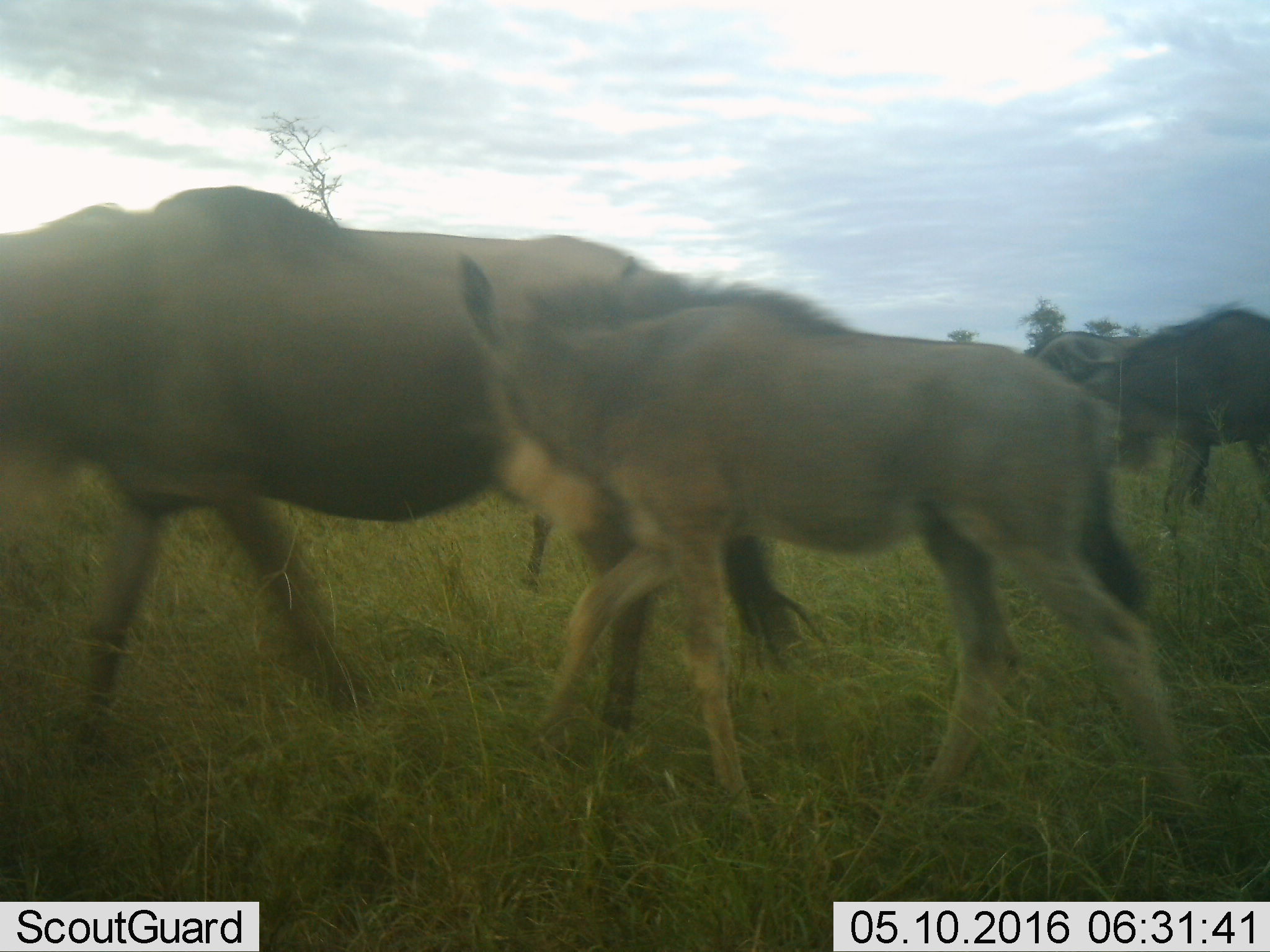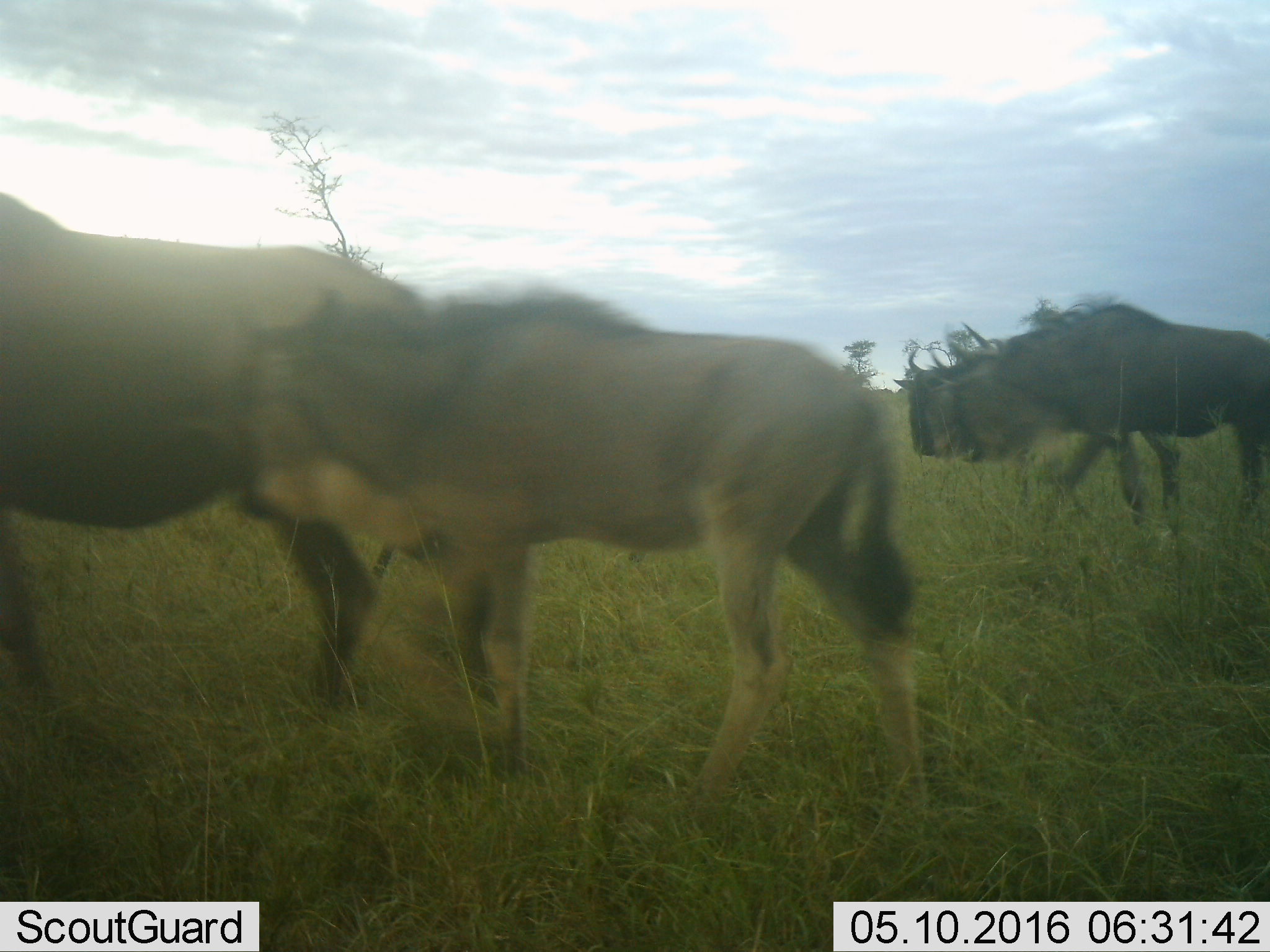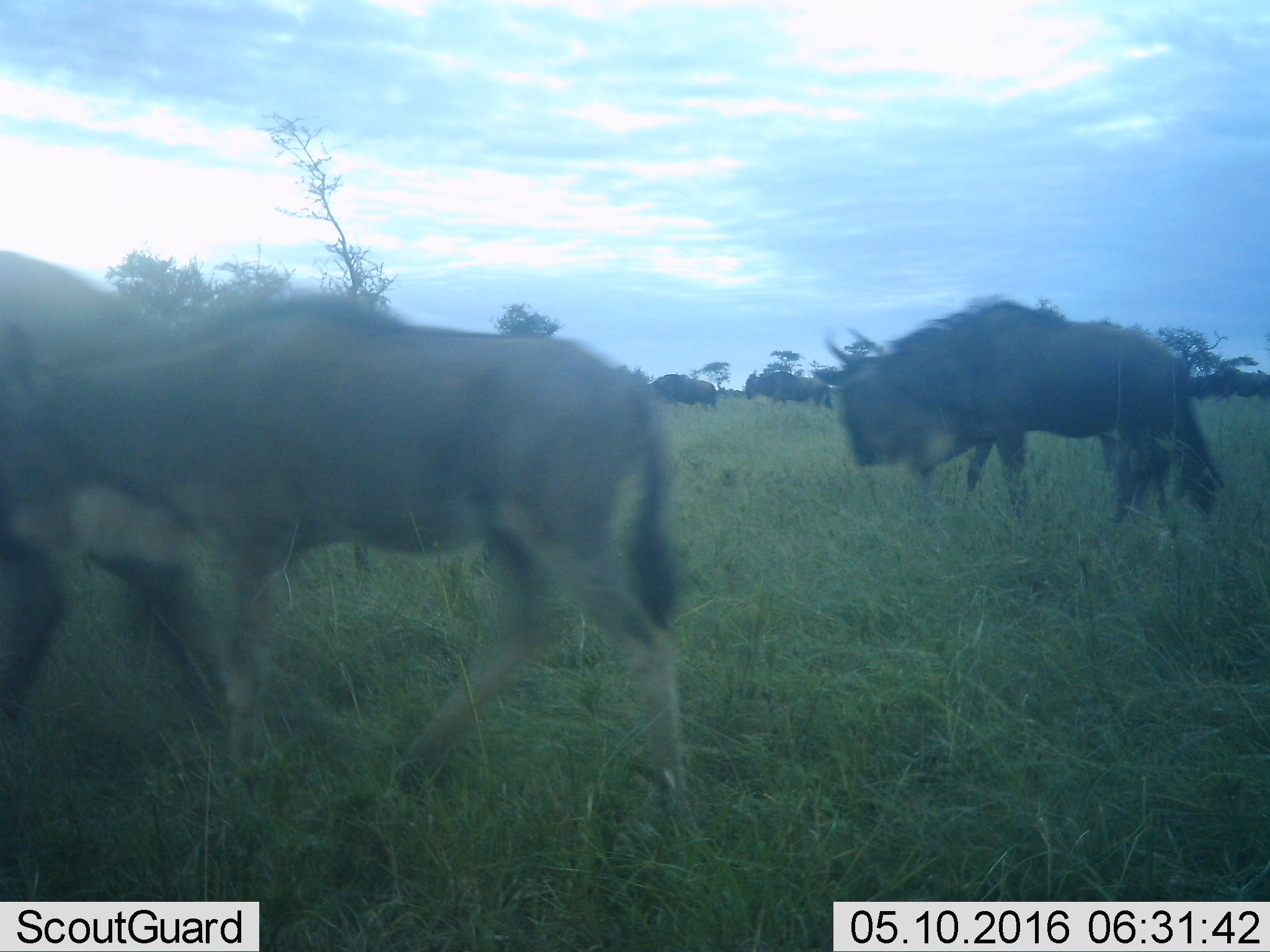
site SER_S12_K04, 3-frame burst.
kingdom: Animalia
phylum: Chordata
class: Mammalia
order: Artiodactyla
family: Bovidae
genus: Connochaetes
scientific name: Connochaetes taurinus taurinus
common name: blue wildebeest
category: wildebeestblue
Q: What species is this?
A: Wildebeestblue (blue wildebeest) (Connochaetes taurinus taurinus).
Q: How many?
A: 8.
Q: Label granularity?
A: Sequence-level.